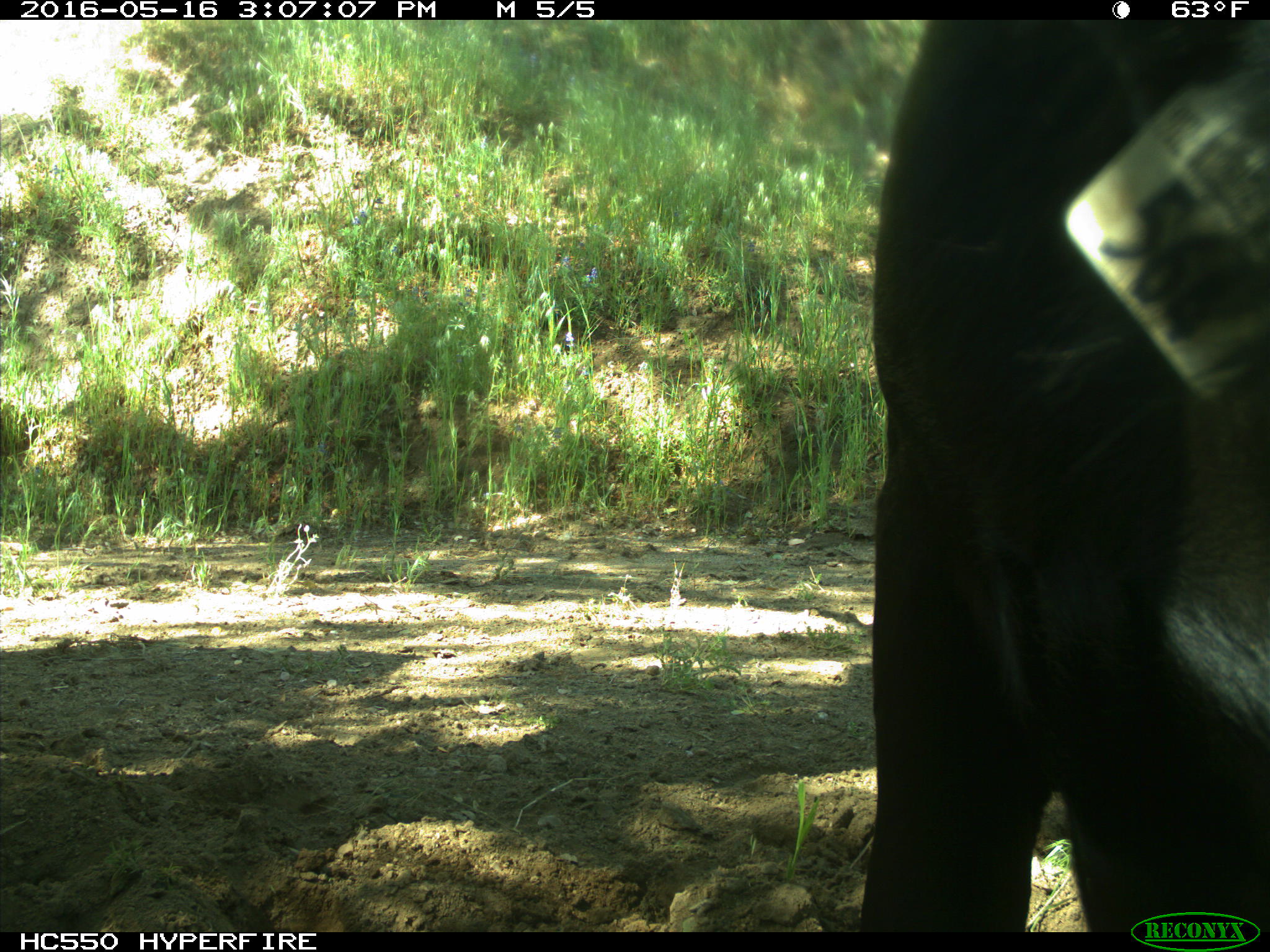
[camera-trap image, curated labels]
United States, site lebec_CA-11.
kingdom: Animalia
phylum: Chordata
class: Mammalia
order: Artiodactyla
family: Bovidae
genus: Bos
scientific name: Bos taurus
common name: domestic cow